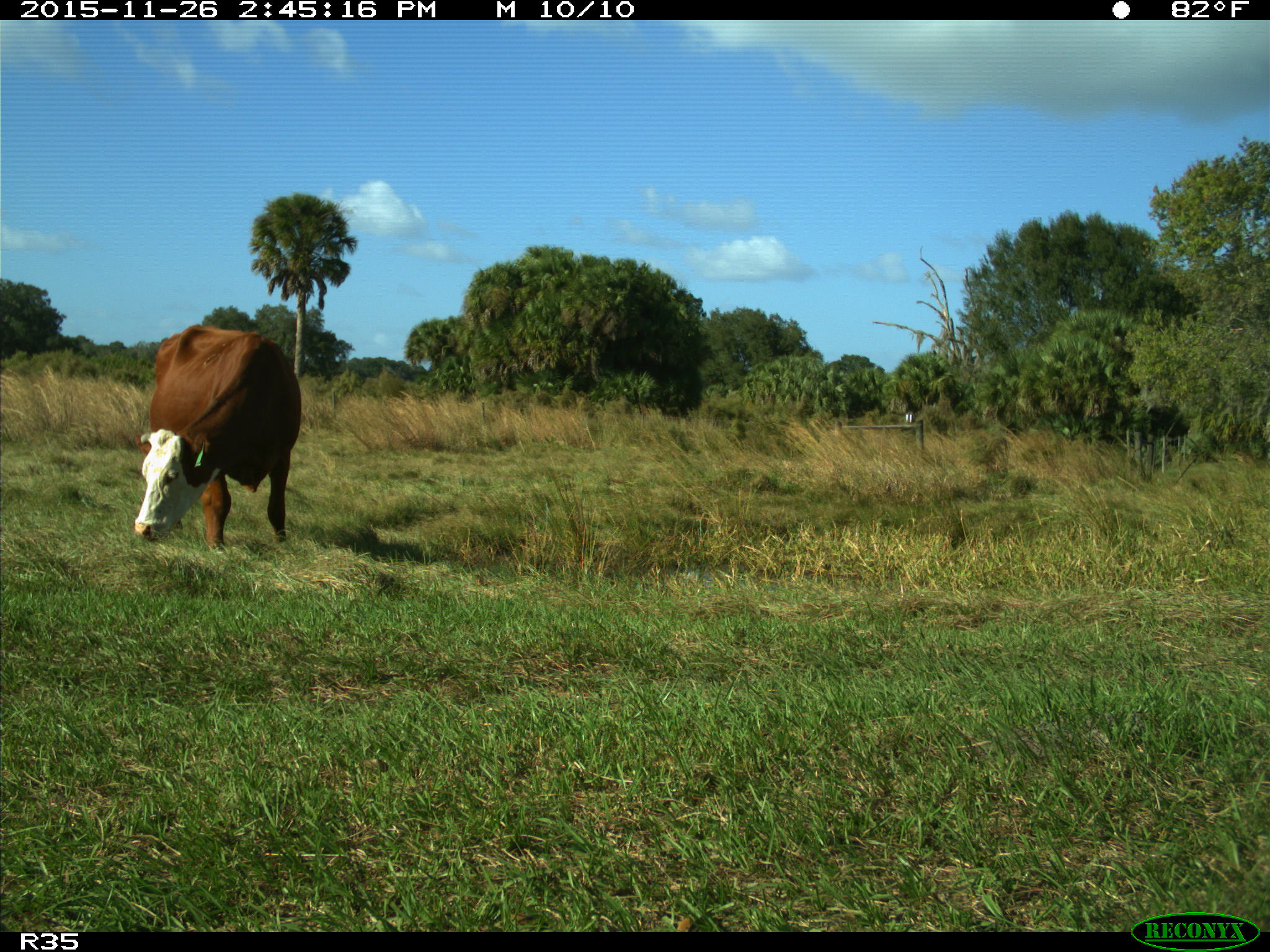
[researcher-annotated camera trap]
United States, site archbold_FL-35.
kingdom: Animalia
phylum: Chordata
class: Mammalia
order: Artiodactyla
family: Bovidae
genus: Bos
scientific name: Bos taurus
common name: domestic cow